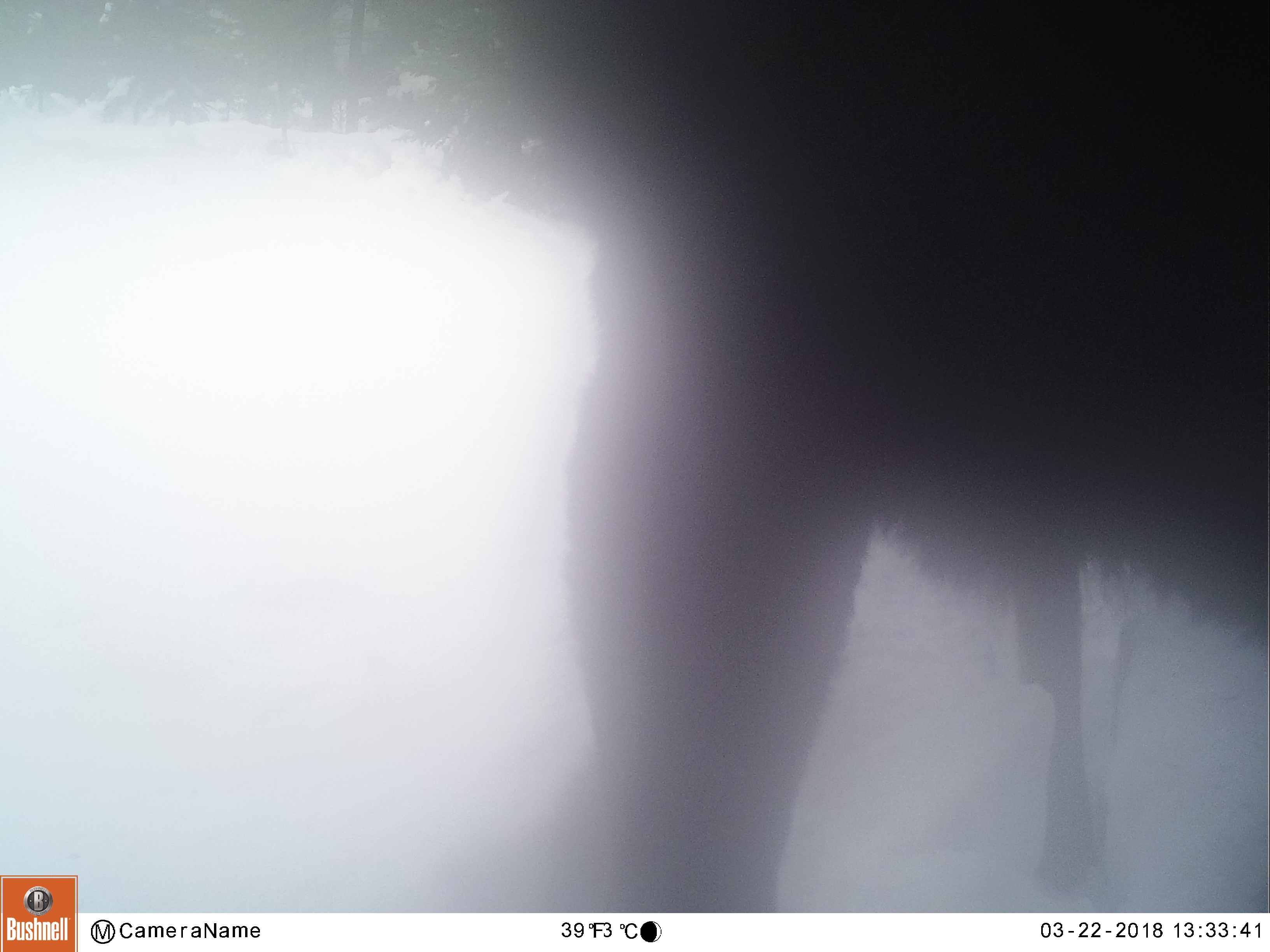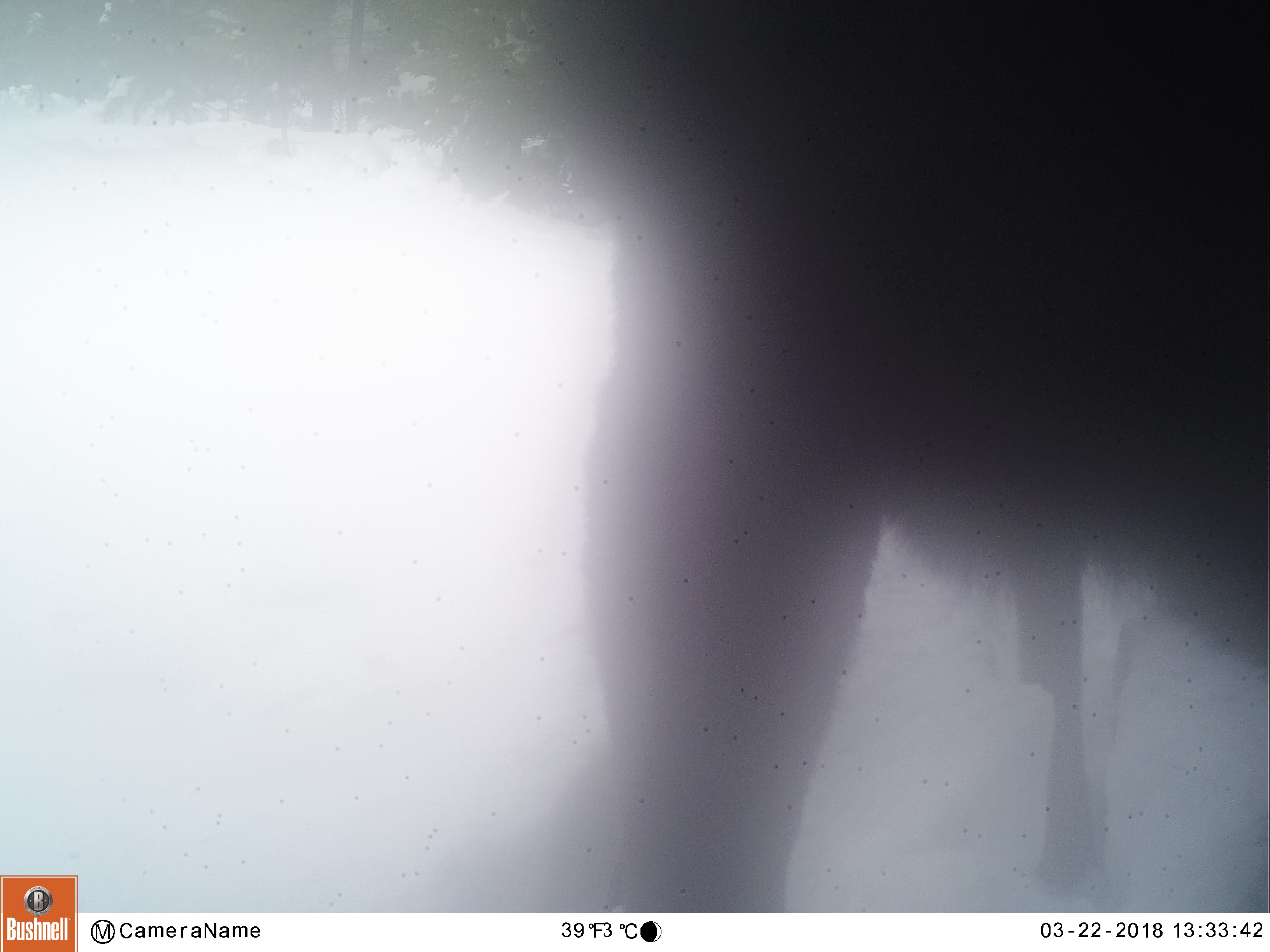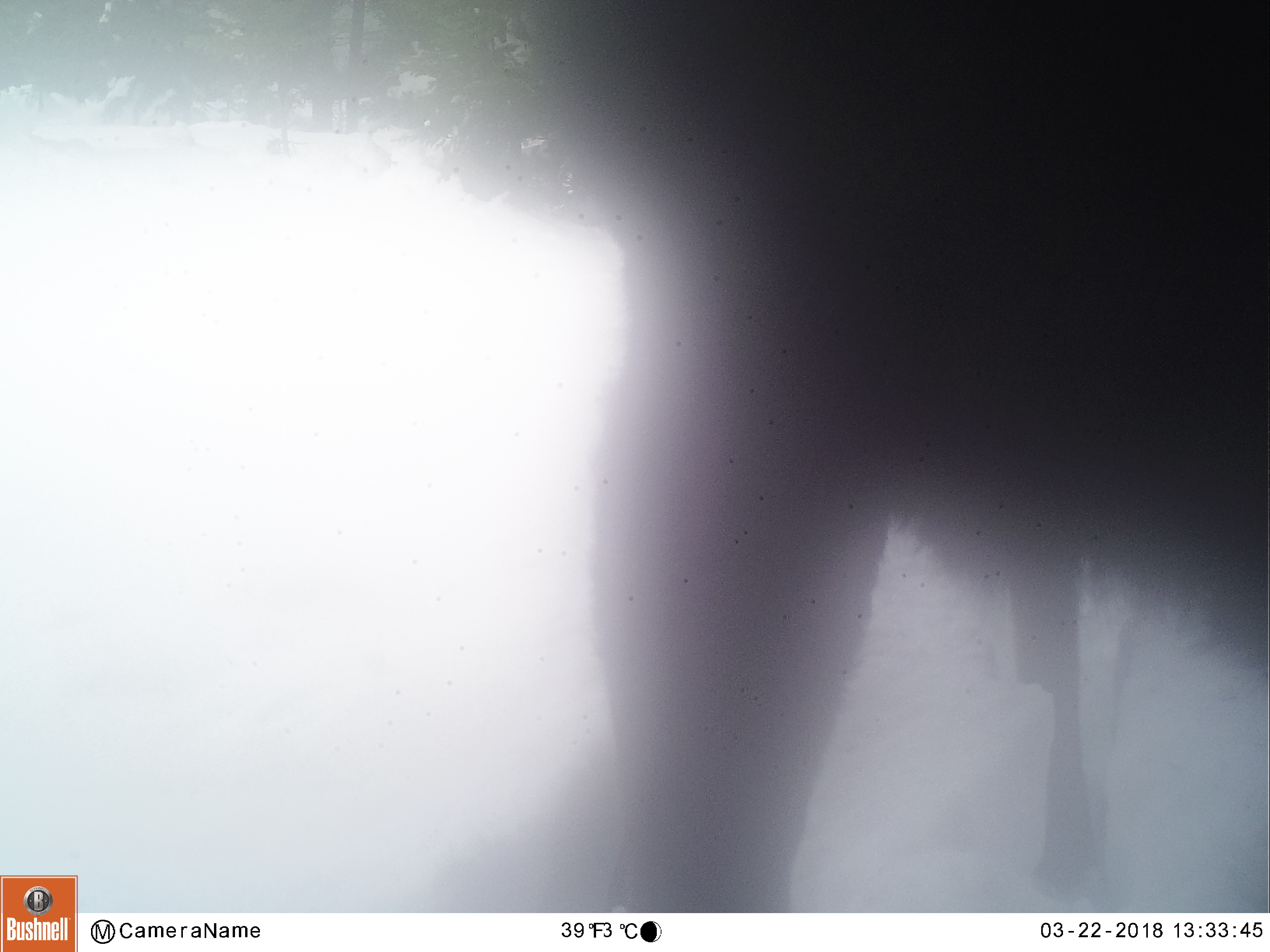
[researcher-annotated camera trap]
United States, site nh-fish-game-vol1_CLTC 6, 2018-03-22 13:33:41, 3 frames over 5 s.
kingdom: Animalia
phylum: Chordata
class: Mammalia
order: Artiodactyla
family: Cervidae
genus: Alces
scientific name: Alces alces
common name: moose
Moose (Alces alces).